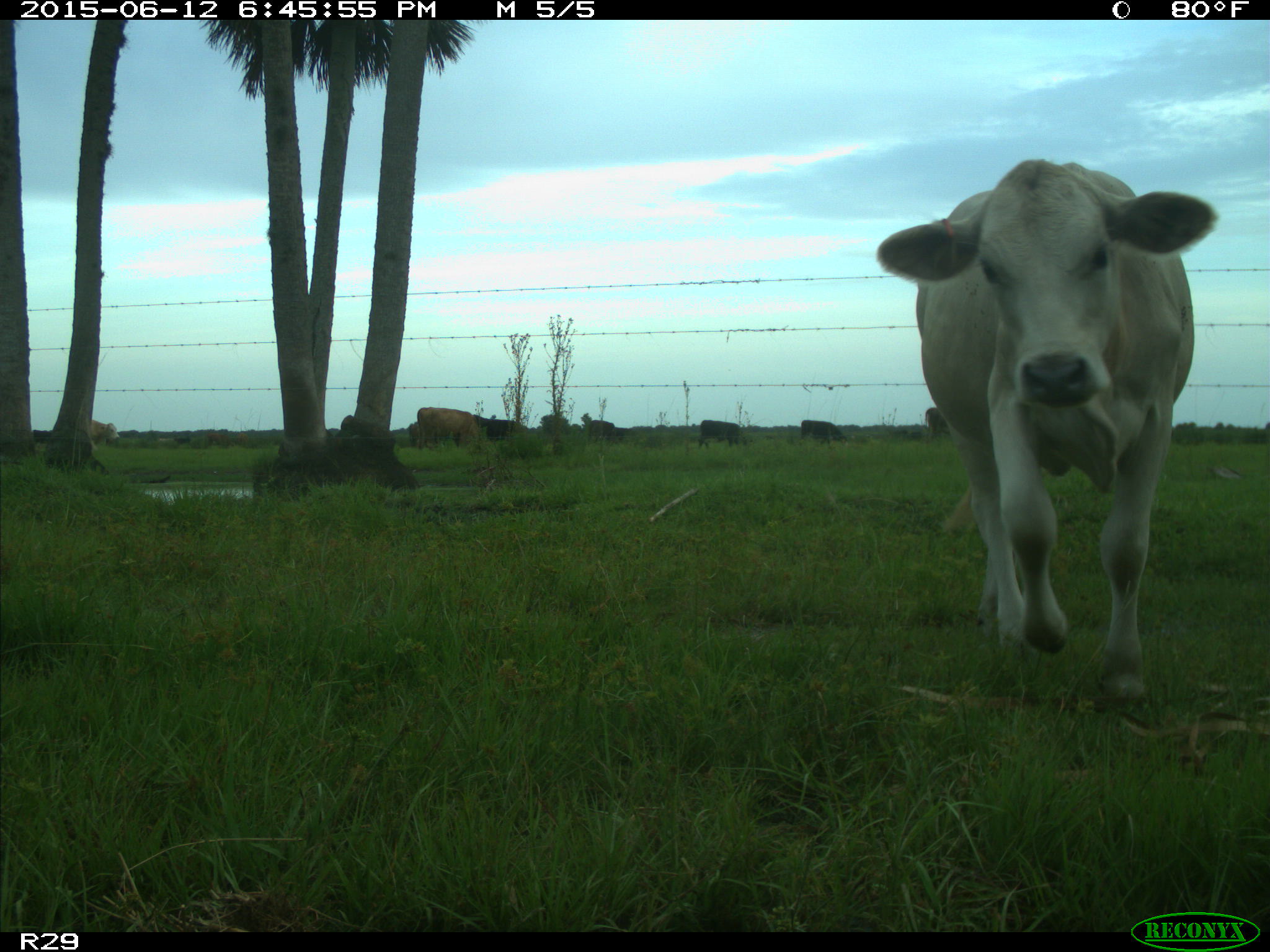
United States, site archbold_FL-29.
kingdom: Animalia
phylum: Chordata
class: Mammalia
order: Artiodactyla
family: Bovidae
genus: Bos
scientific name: Bos taurus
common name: domestic cow